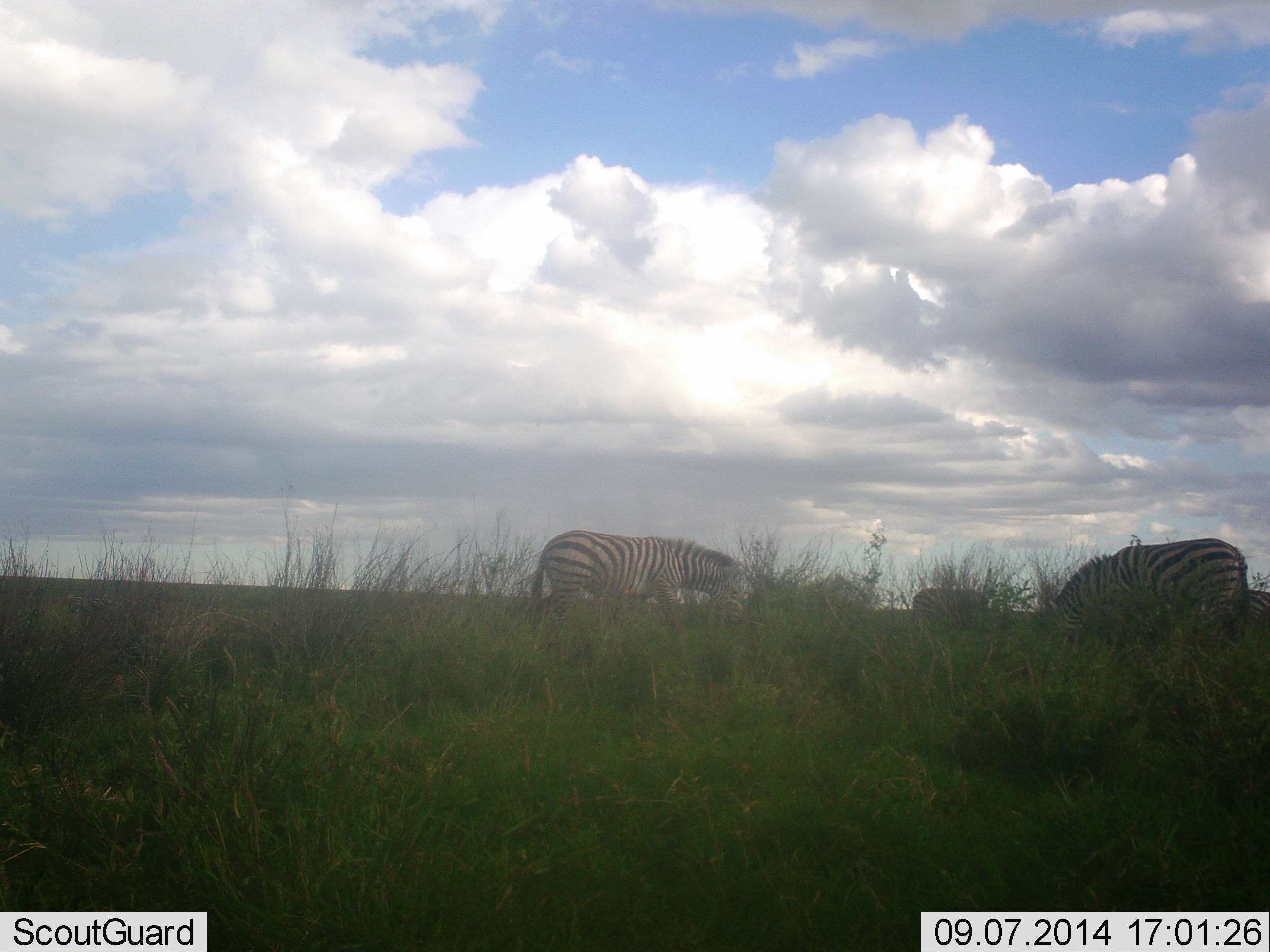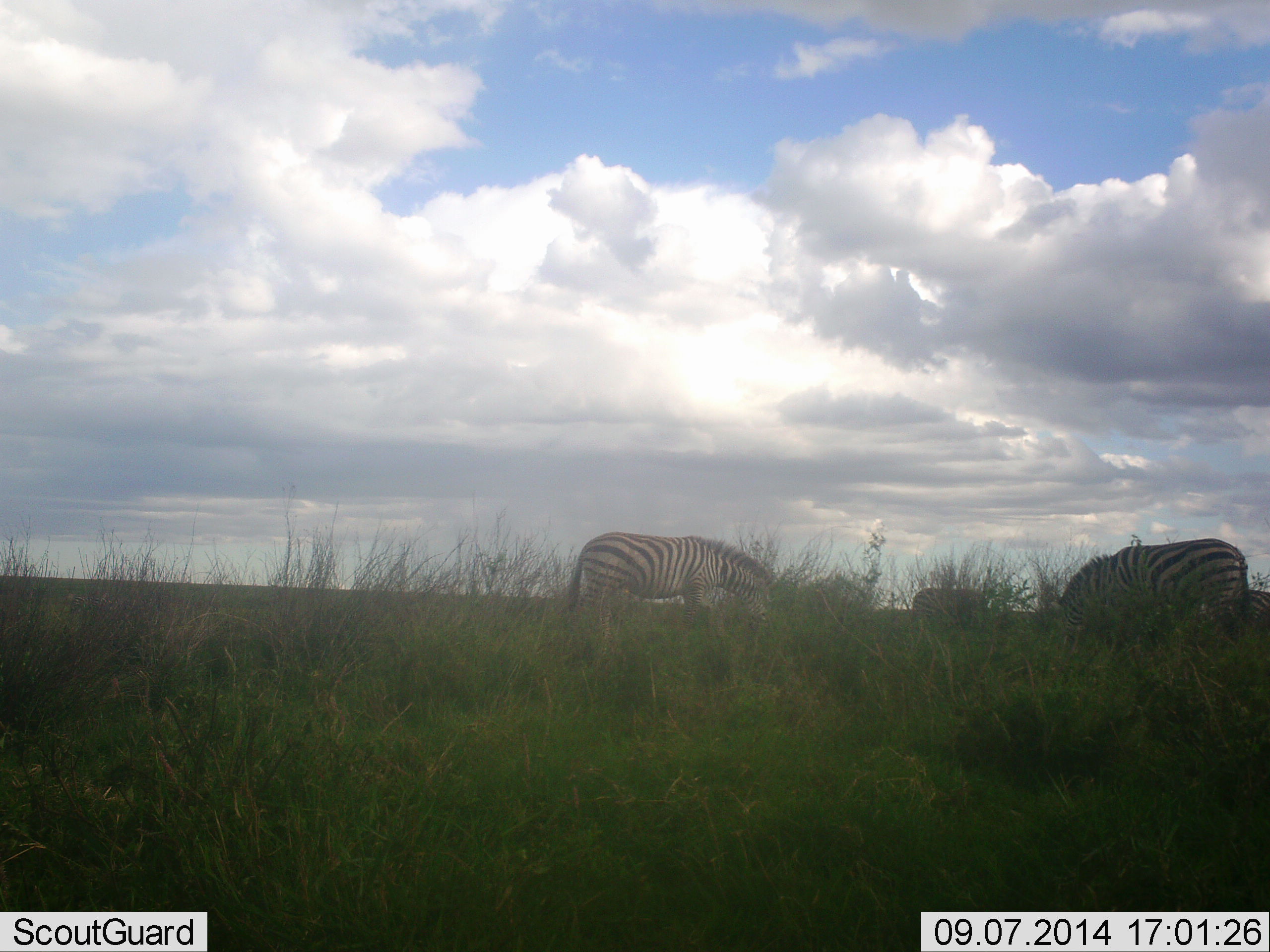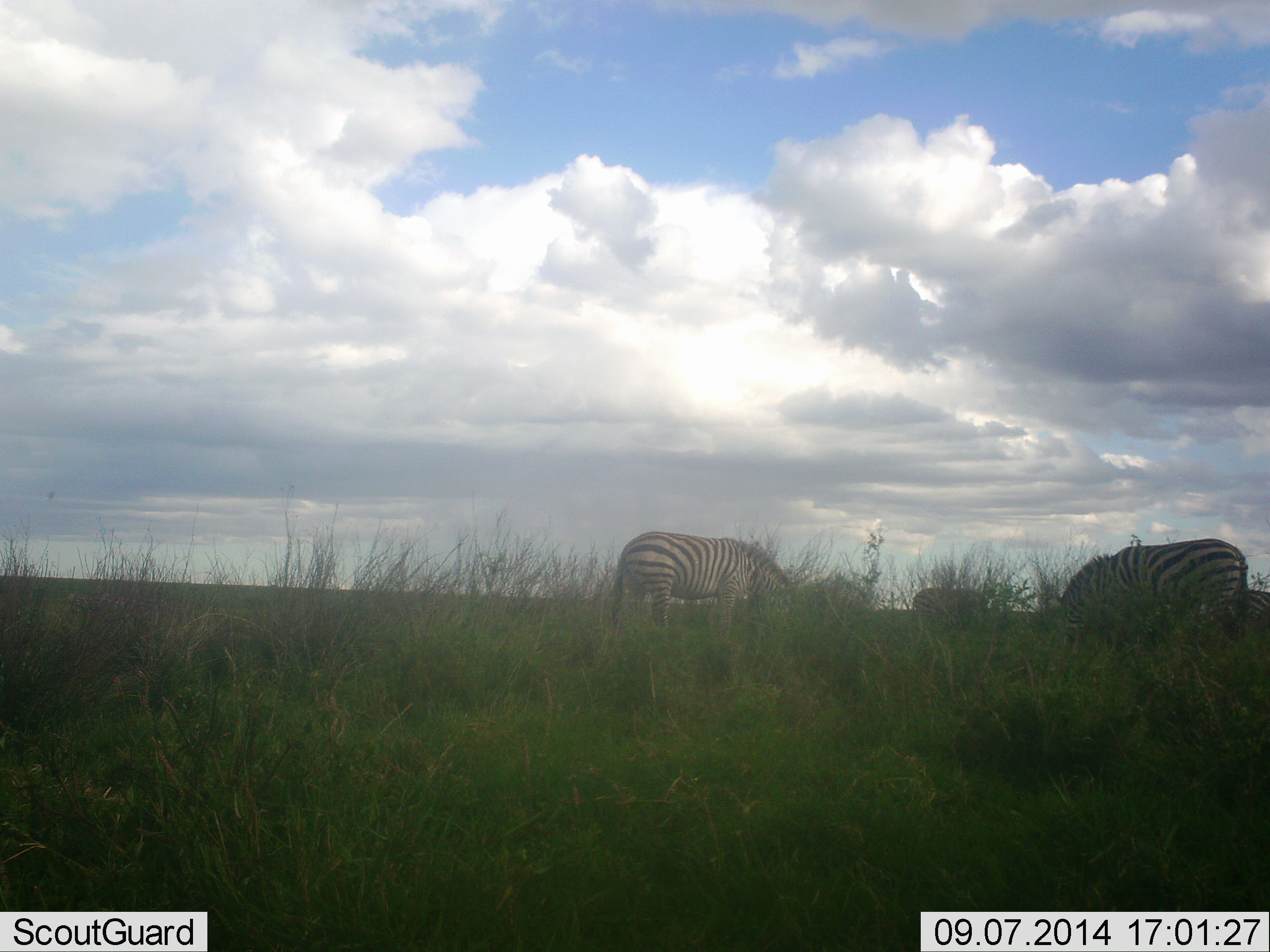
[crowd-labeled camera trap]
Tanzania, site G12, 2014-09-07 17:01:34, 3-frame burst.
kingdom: Animalia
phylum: Chordata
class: Mammalia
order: Perissodactyla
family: Equidae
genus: Equus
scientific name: Equus quagga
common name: plains zebra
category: zebra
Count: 3.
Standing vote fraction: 20%.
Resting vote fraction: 0%.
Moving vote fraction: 10%.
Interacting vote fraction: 0%.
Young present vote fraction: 0%.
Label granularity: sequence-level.